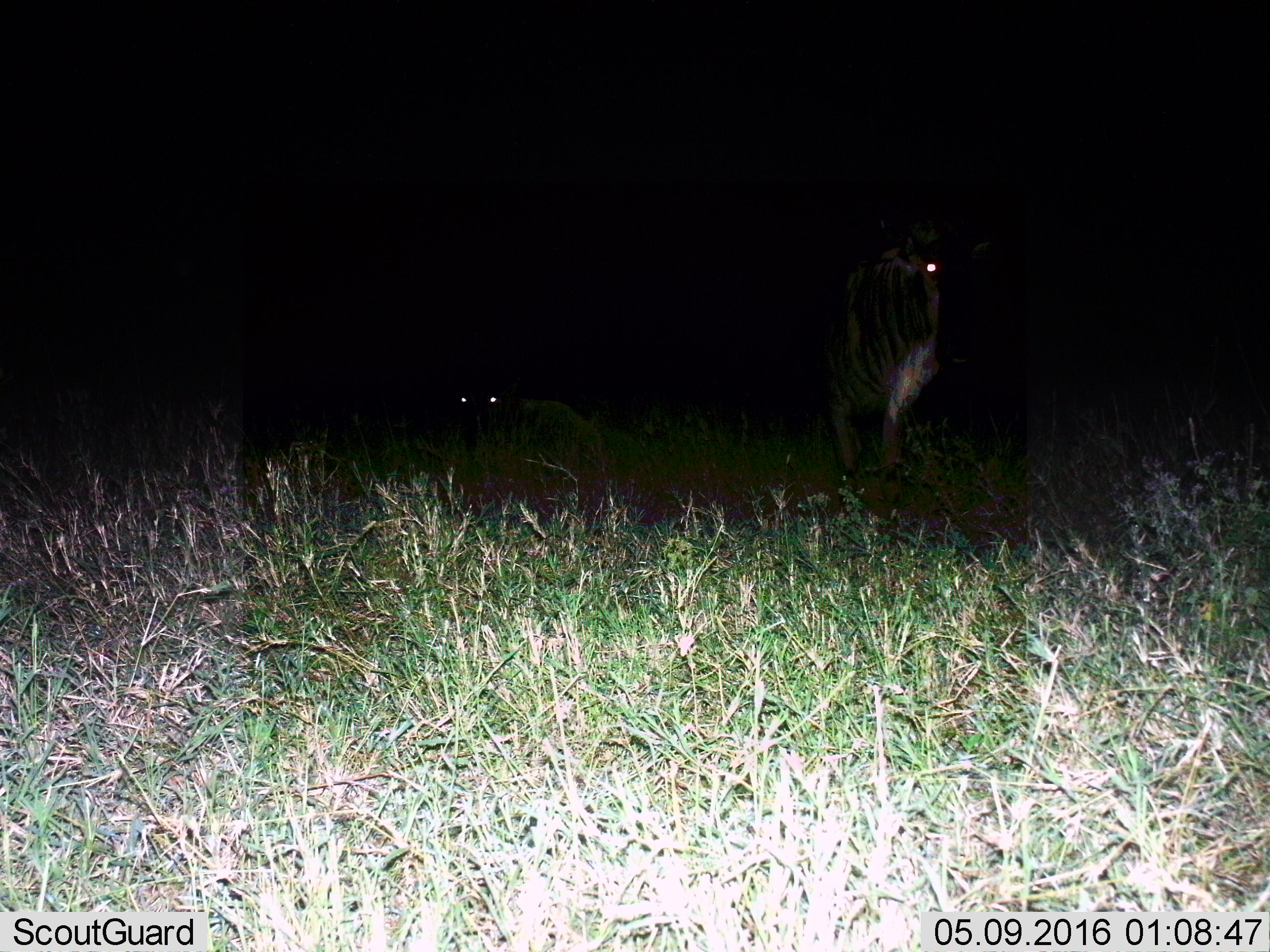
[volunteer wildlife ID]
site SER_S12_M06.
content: unidentified animal